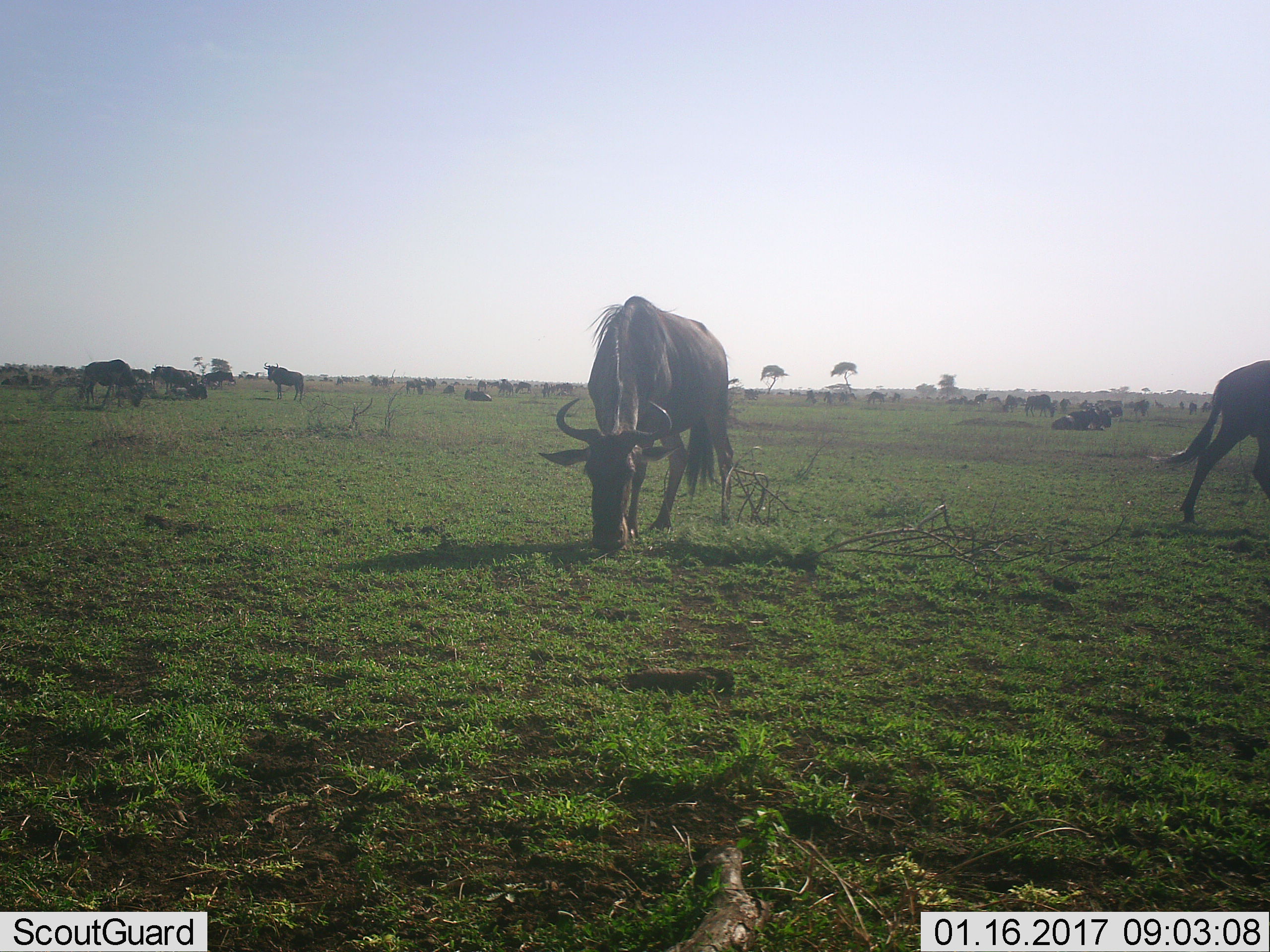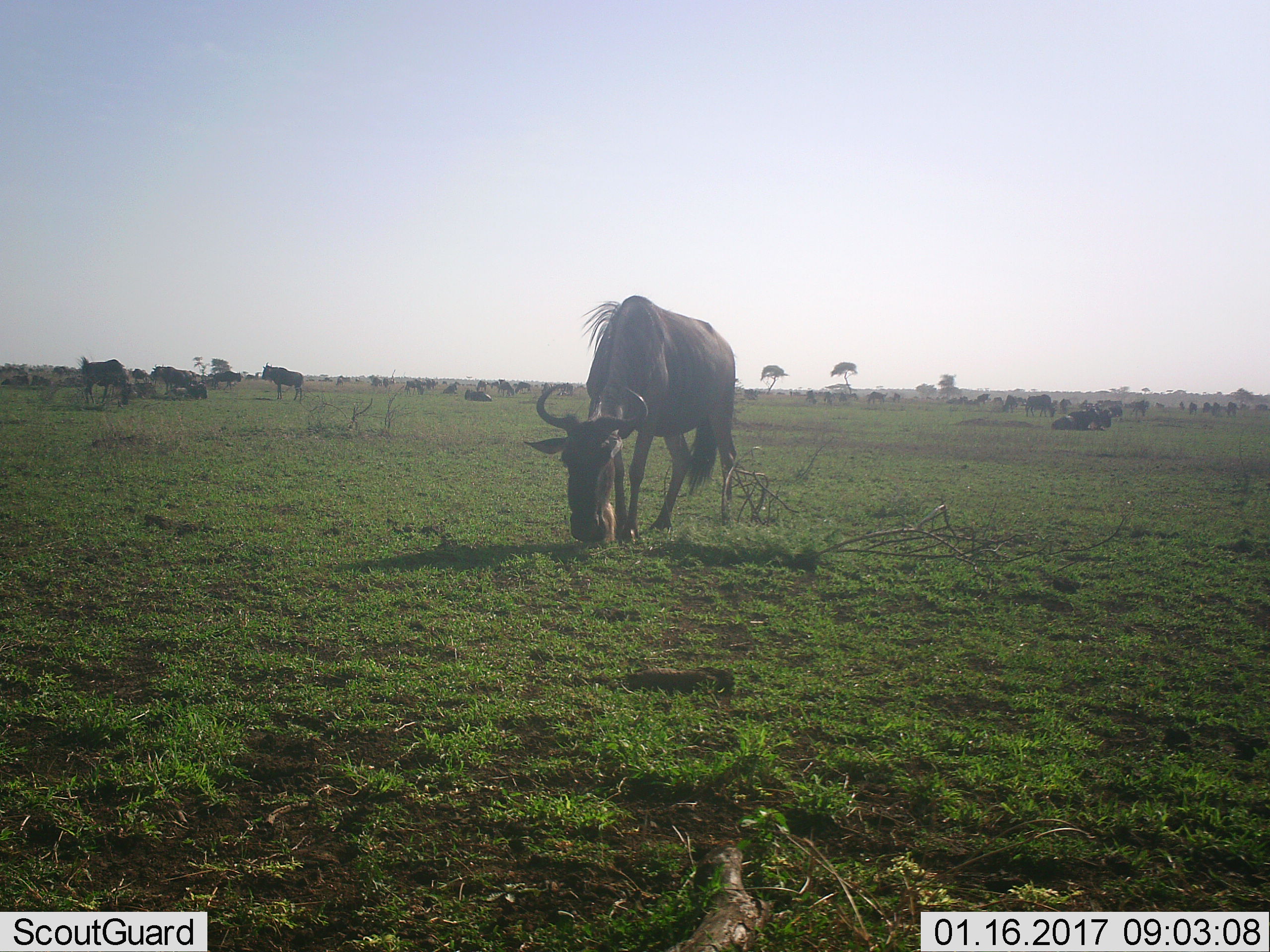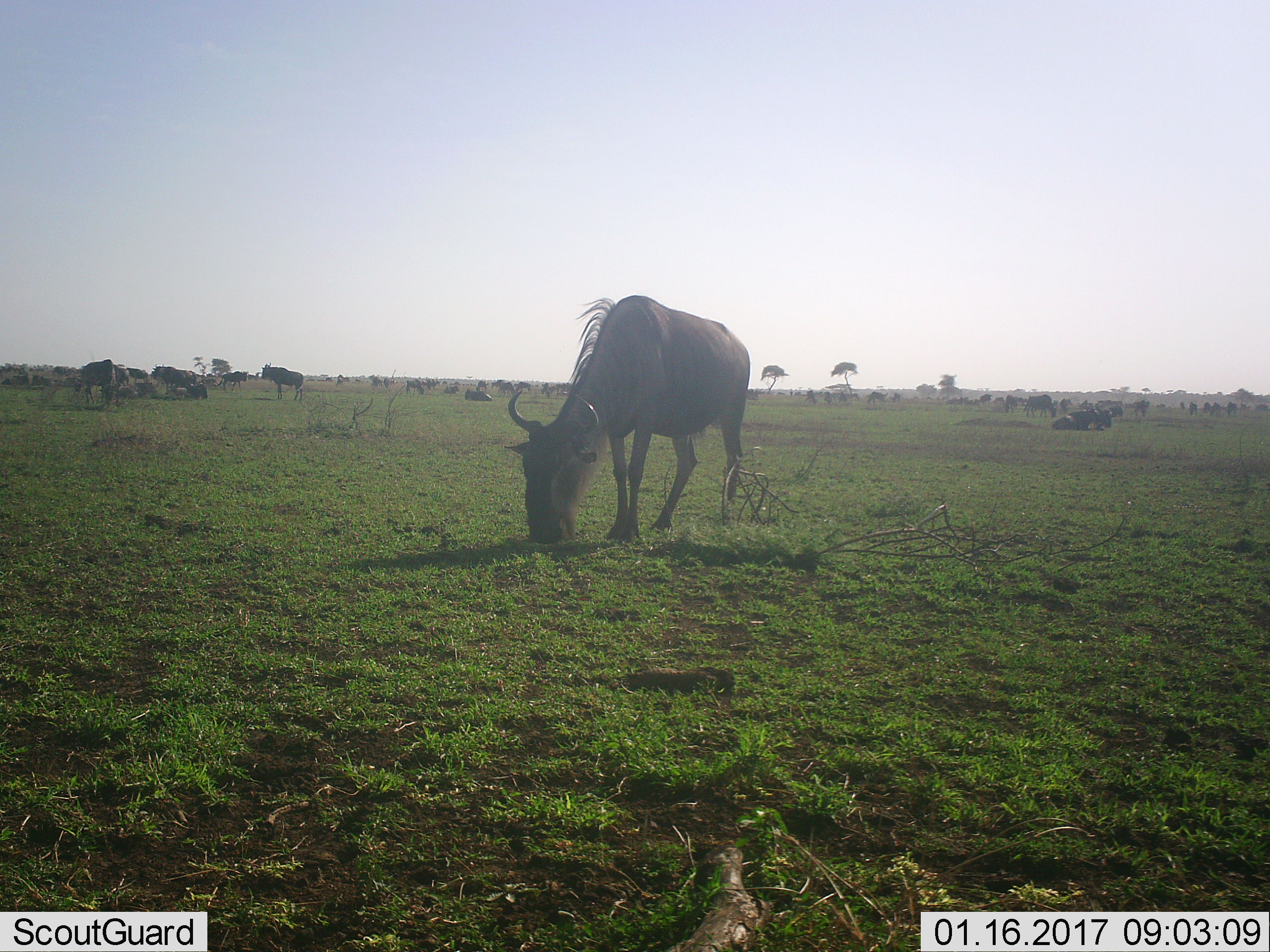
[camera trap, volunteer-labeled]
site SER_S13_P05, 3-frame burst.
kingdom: Animalia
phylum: Chordata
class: Mammalia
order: Artiodactyla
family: Bovidae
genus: Connochaetes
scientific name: Connochaetes taurinus taurinus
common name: blue wildebeest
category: wildebeestblue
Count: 51+.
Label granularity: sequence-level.